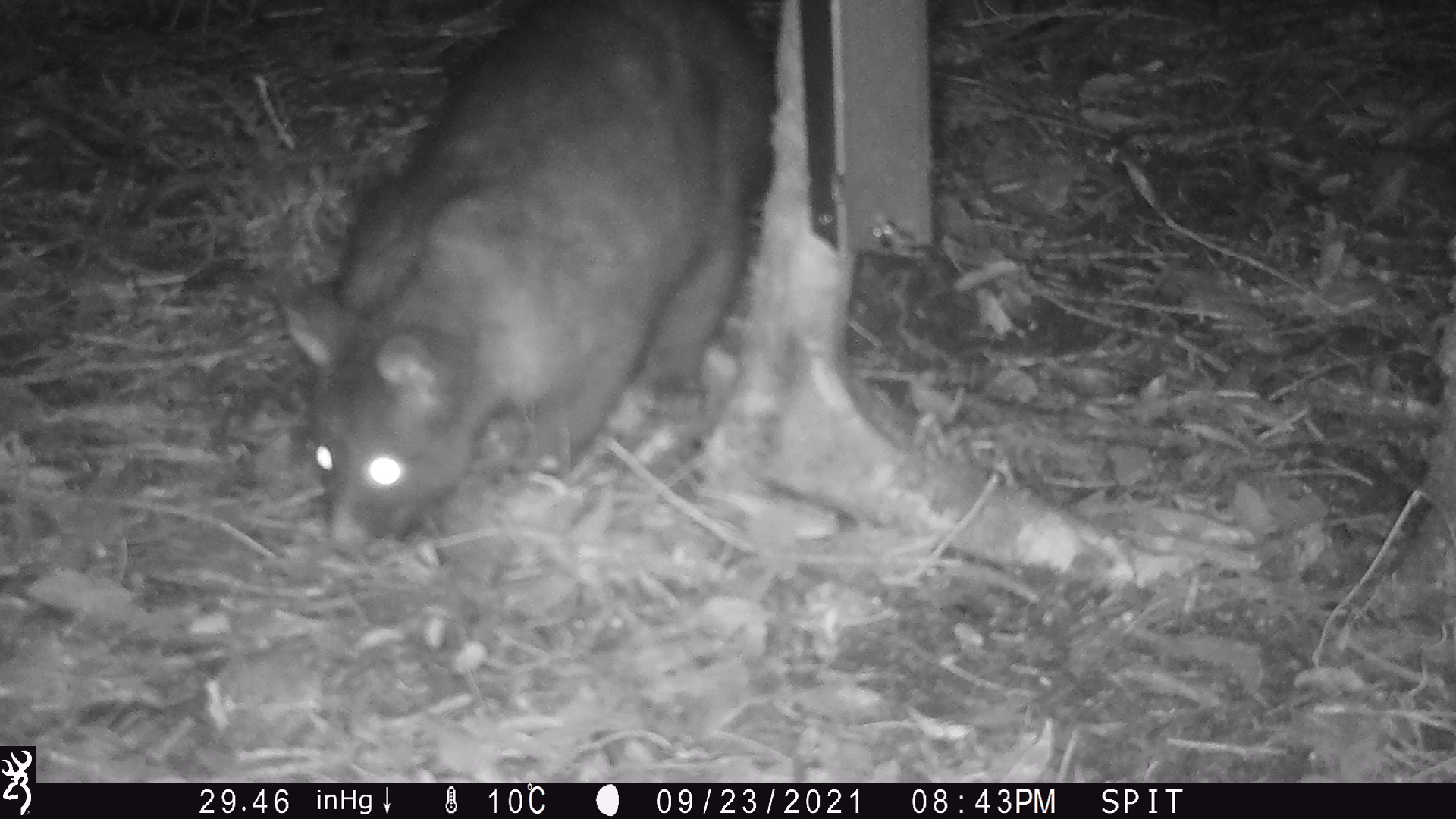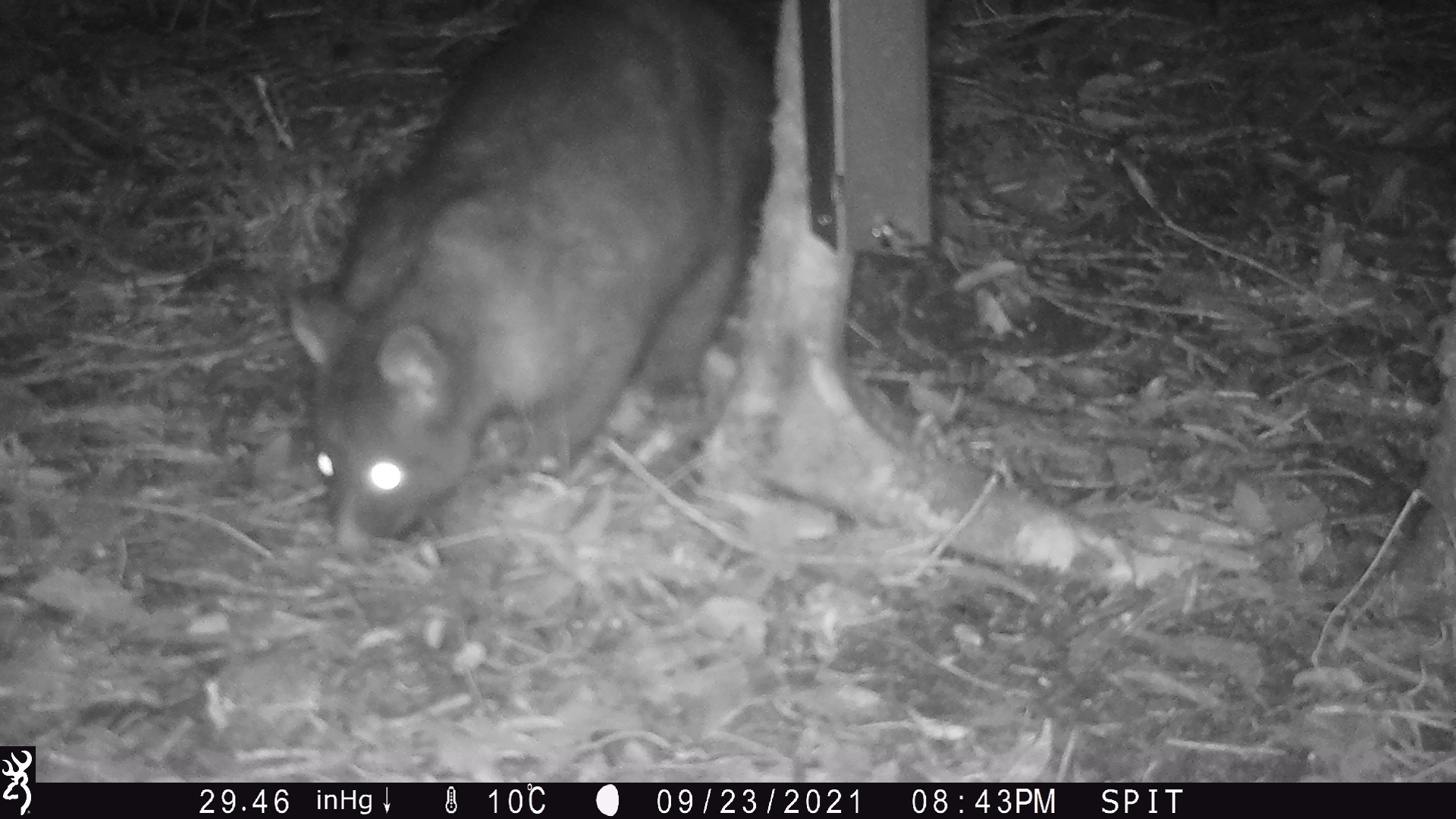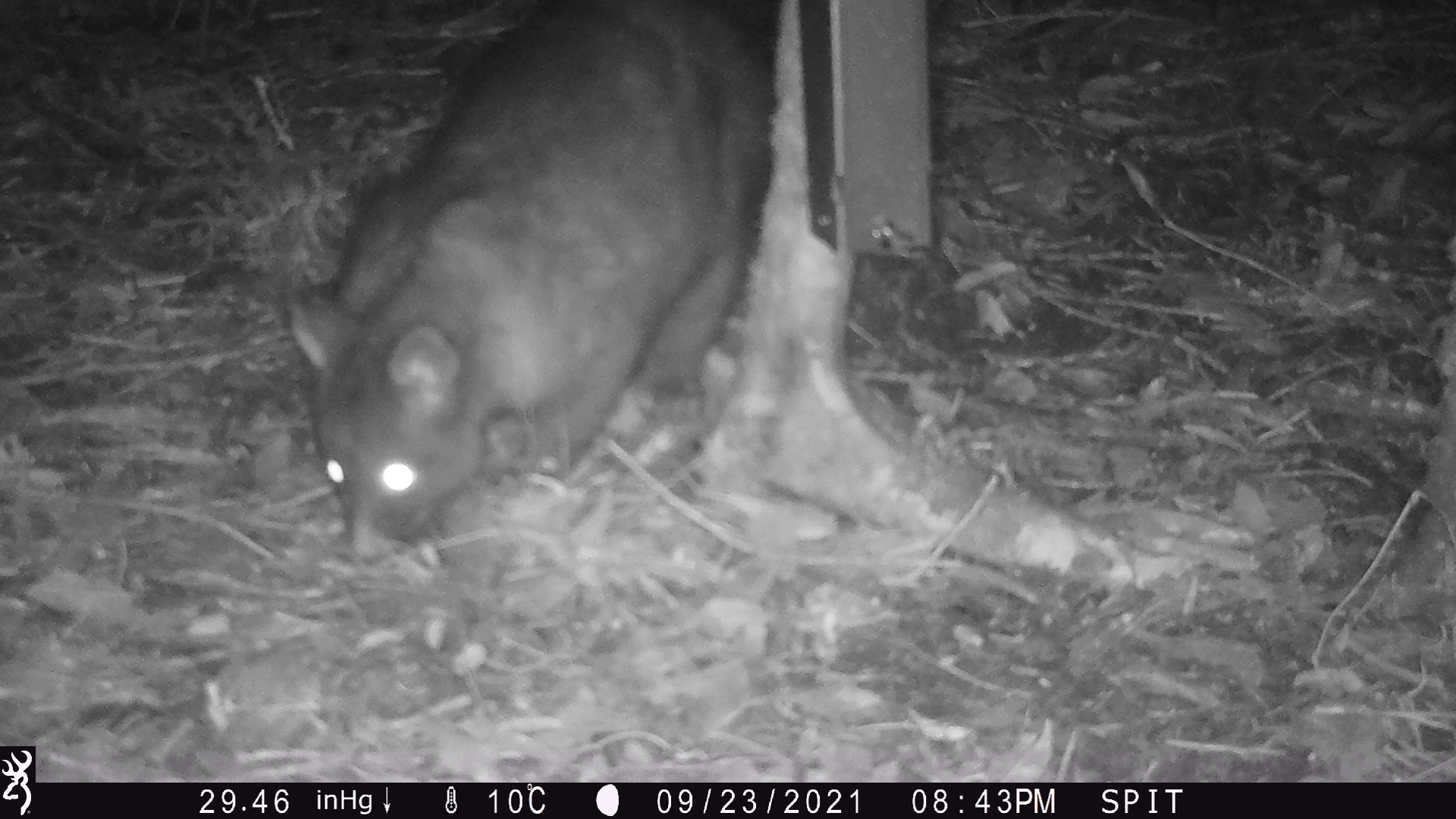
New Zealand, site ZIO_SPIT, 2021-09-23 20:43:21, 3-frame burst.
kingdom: Animalia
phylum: Chordata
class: Mammalia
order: Diprotodontia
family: Phalangeridae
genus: Trichosurus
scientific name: Trichosurus vulpecula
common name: common brushtail possum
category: possum